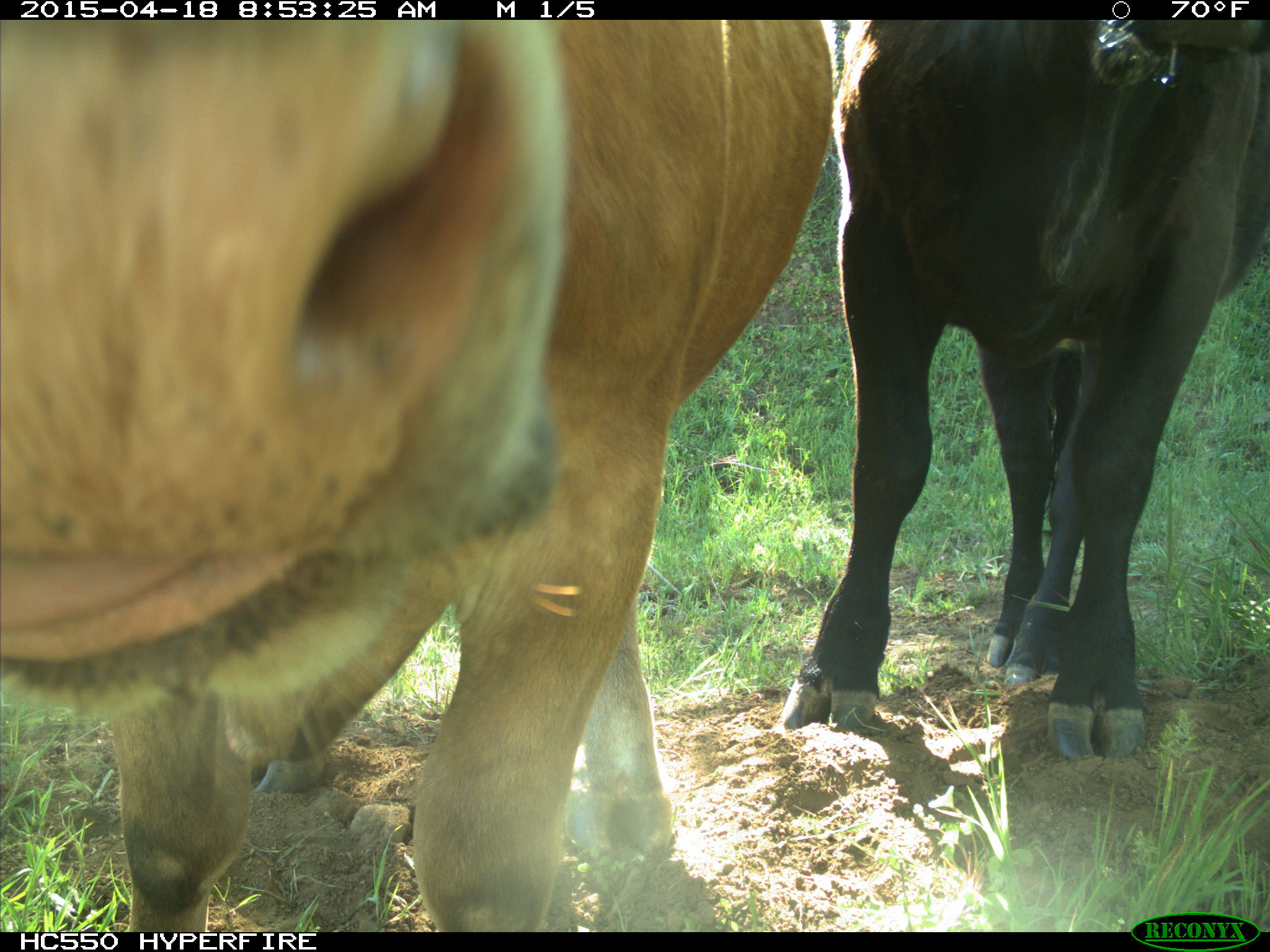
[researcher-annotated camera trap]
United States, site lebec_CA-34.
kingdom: Animalia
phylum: Chordata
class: Mammalia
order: Artiodactyla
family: Bovidae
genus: Bos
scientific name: Bos taurus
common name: domestic cow